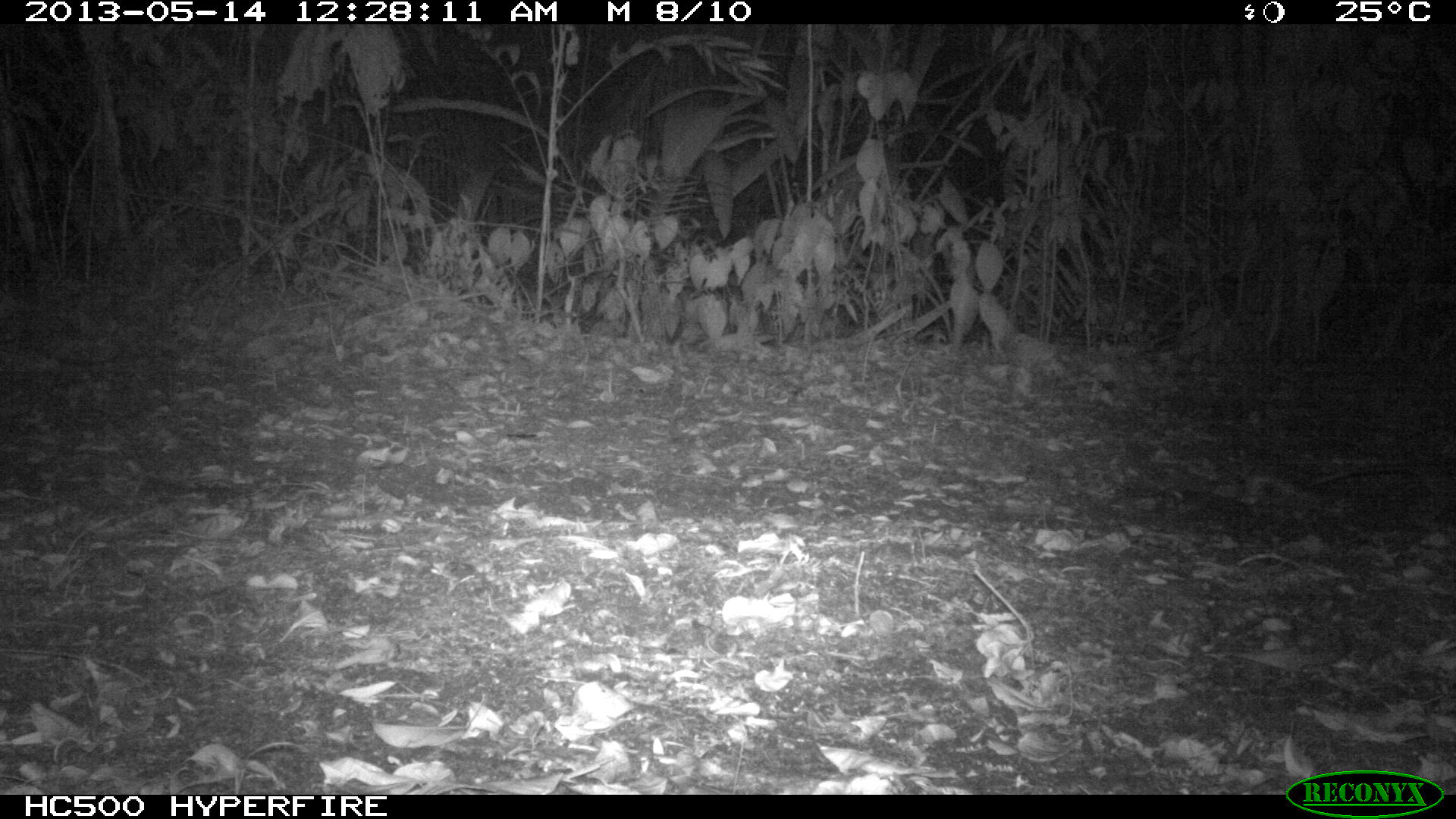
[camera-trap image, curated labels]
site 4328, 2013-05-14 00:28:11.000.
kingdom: Animalia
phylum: Chordata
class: Mammalia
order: Rodentia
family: Muridae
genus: Rattus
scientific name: Rattus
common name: rodent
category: unknown rat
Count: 1.